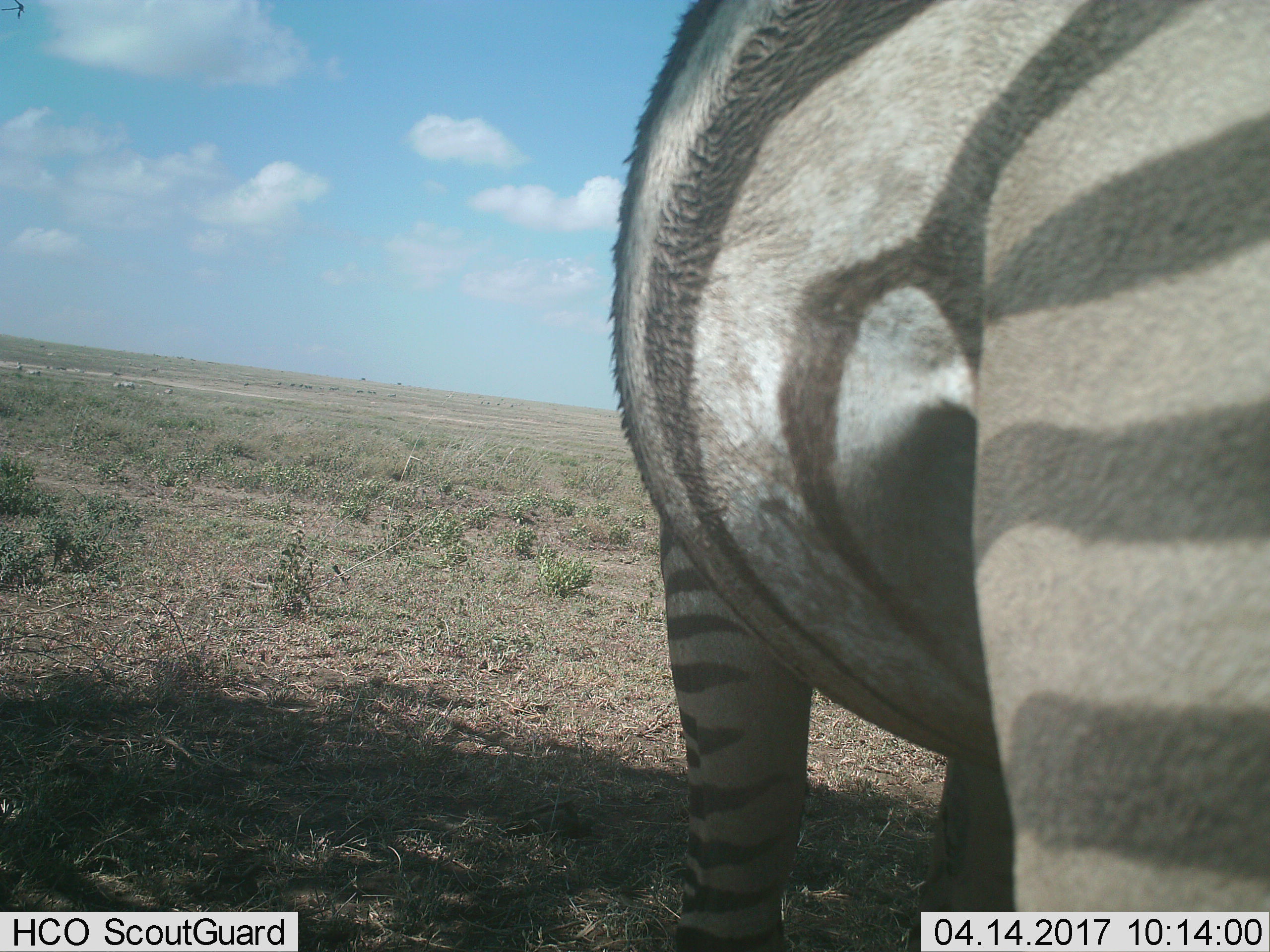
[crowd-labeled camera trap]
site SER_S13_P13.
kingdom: Animalia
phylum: Chordata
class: Mammalia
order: Perissodactyla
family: Equidae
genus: Equus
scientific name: Equus quagga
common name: plains zebra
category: zebraplains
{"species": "zebraplains (plains zebra) (Equus quagga)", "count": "1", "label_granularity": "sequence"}